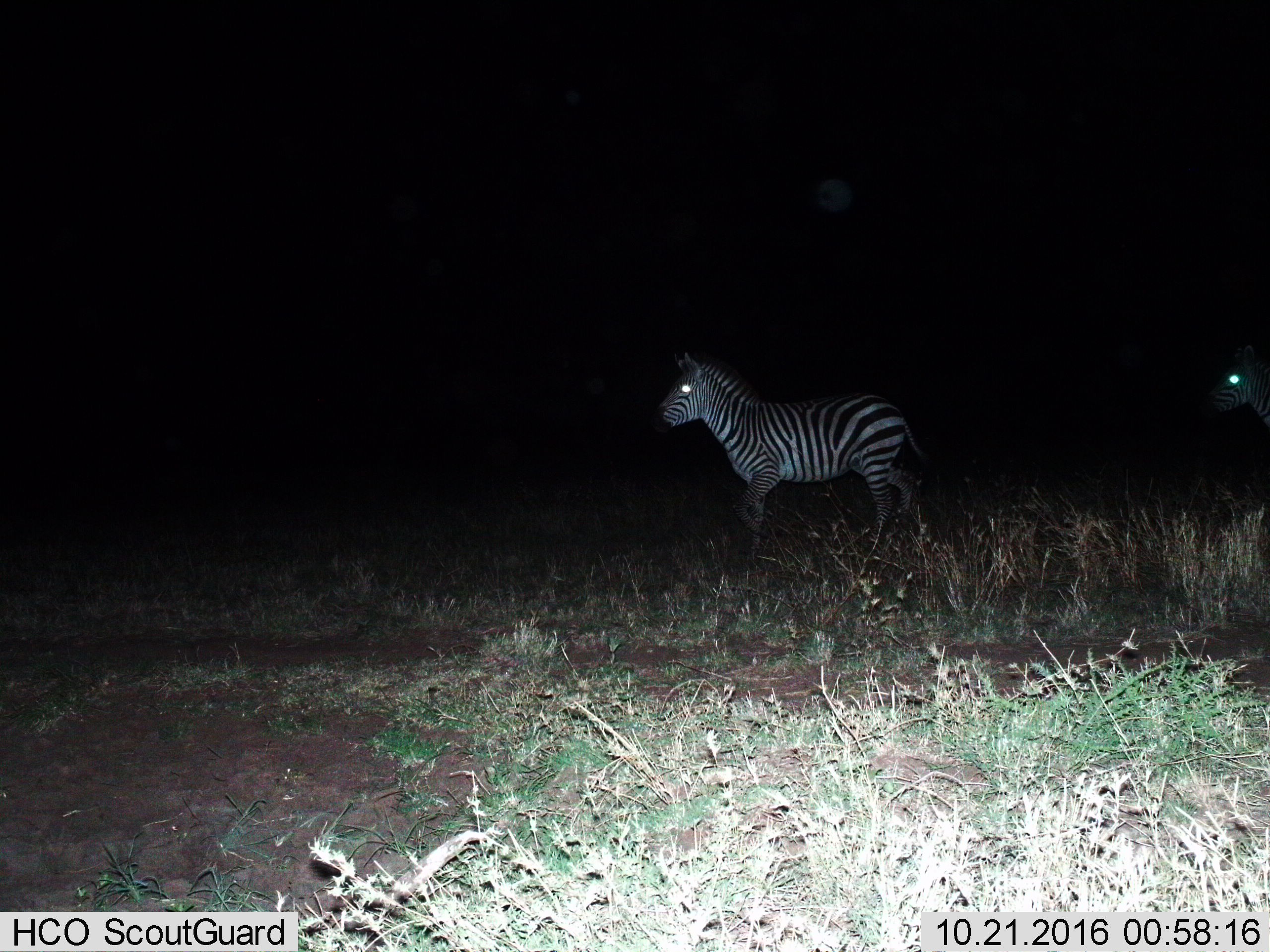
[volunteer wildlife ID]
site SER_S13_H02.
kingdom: Animalia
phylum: Chordata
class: Mammalia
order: Perissodactyla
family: Equidae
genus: Equus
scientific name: Equus quagga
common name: plains zebra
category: zebraplains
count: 2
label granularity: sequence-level